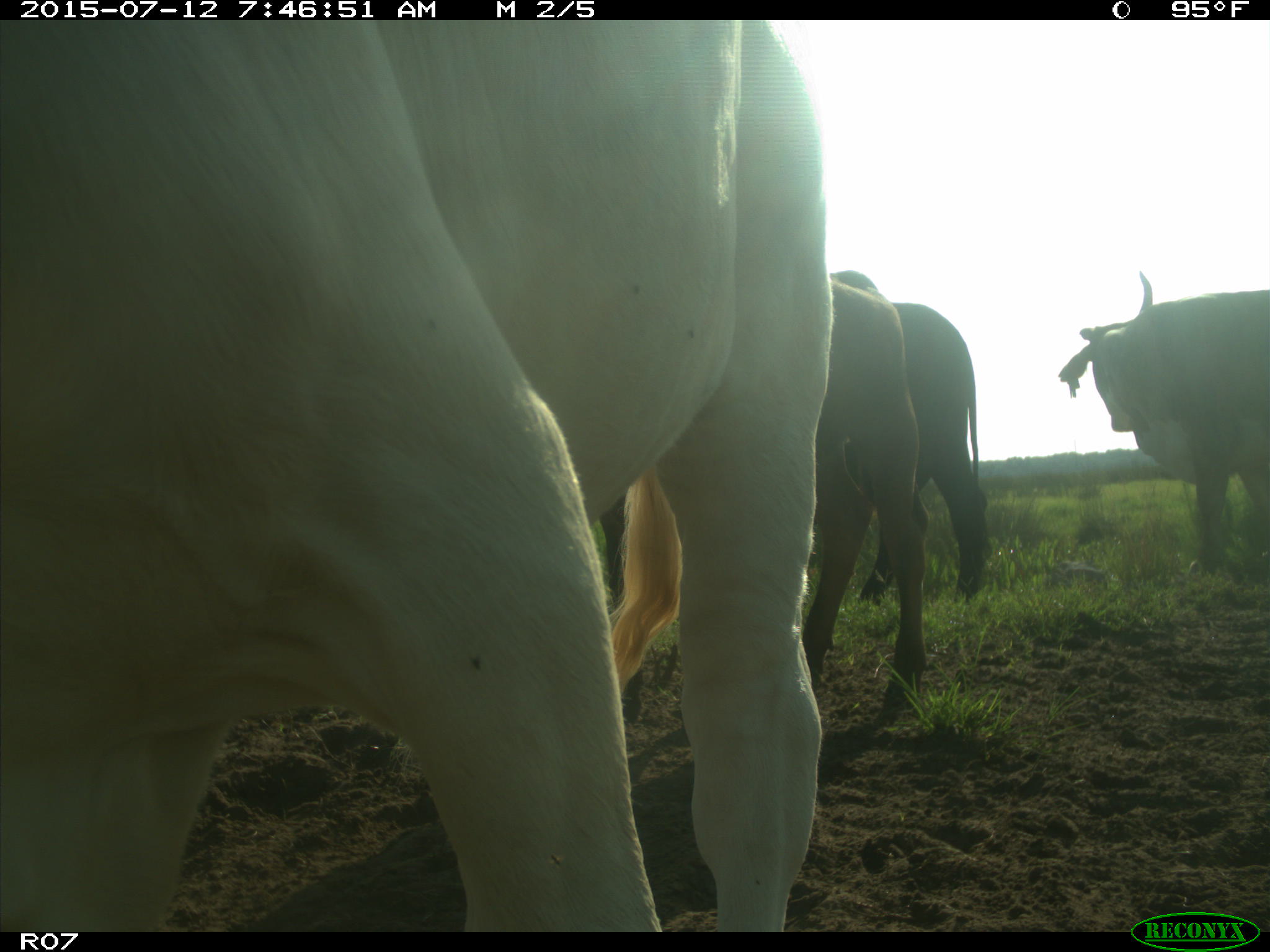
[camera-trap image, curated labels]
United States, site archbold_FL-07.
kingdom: Animalia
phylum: Chordata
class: Mammalia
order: Artiodactyla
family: Bovidae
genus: Bos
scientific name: Bos taurus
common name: domestic cow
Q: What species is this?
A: Bos taurus (domestic cow).